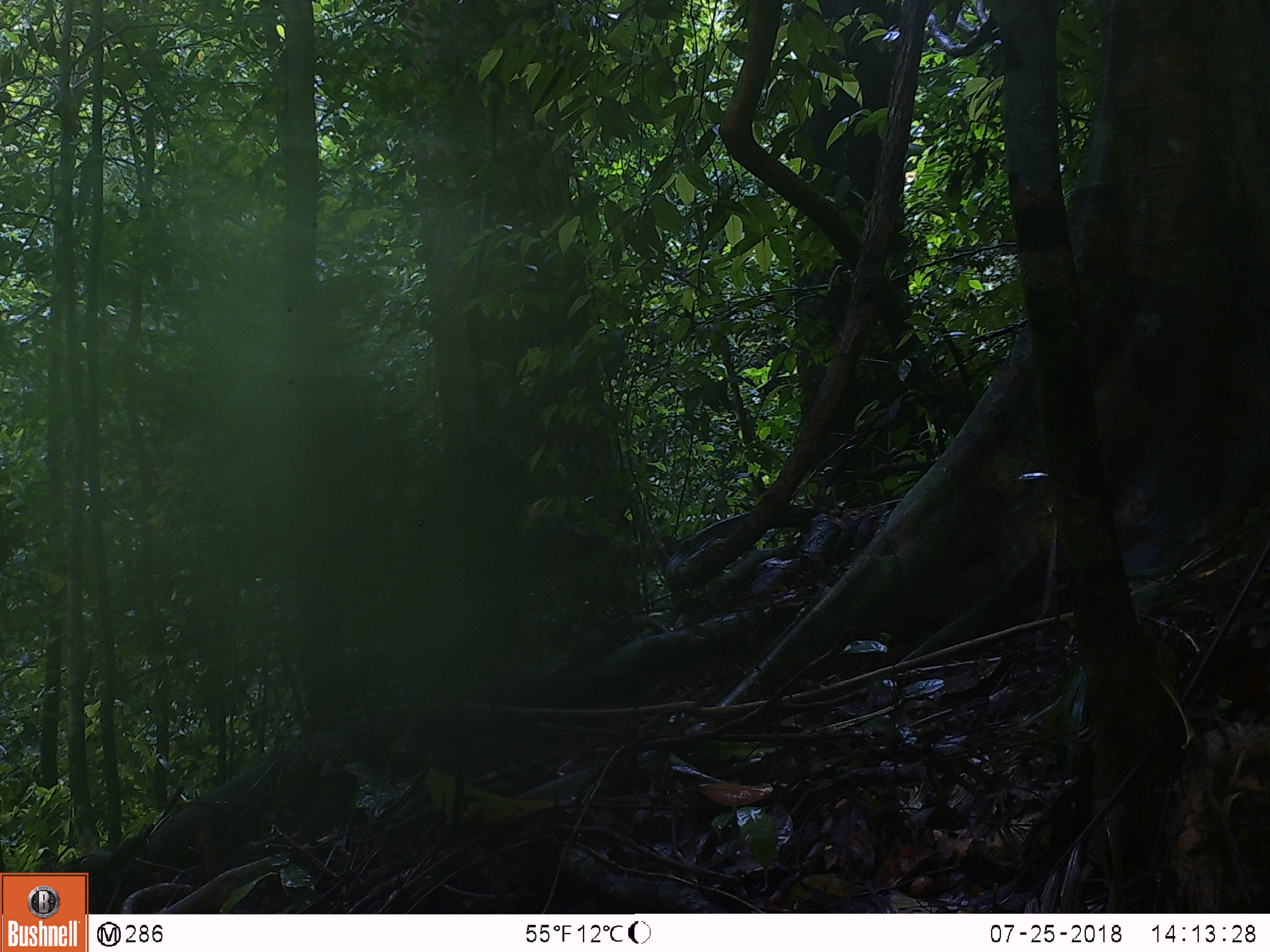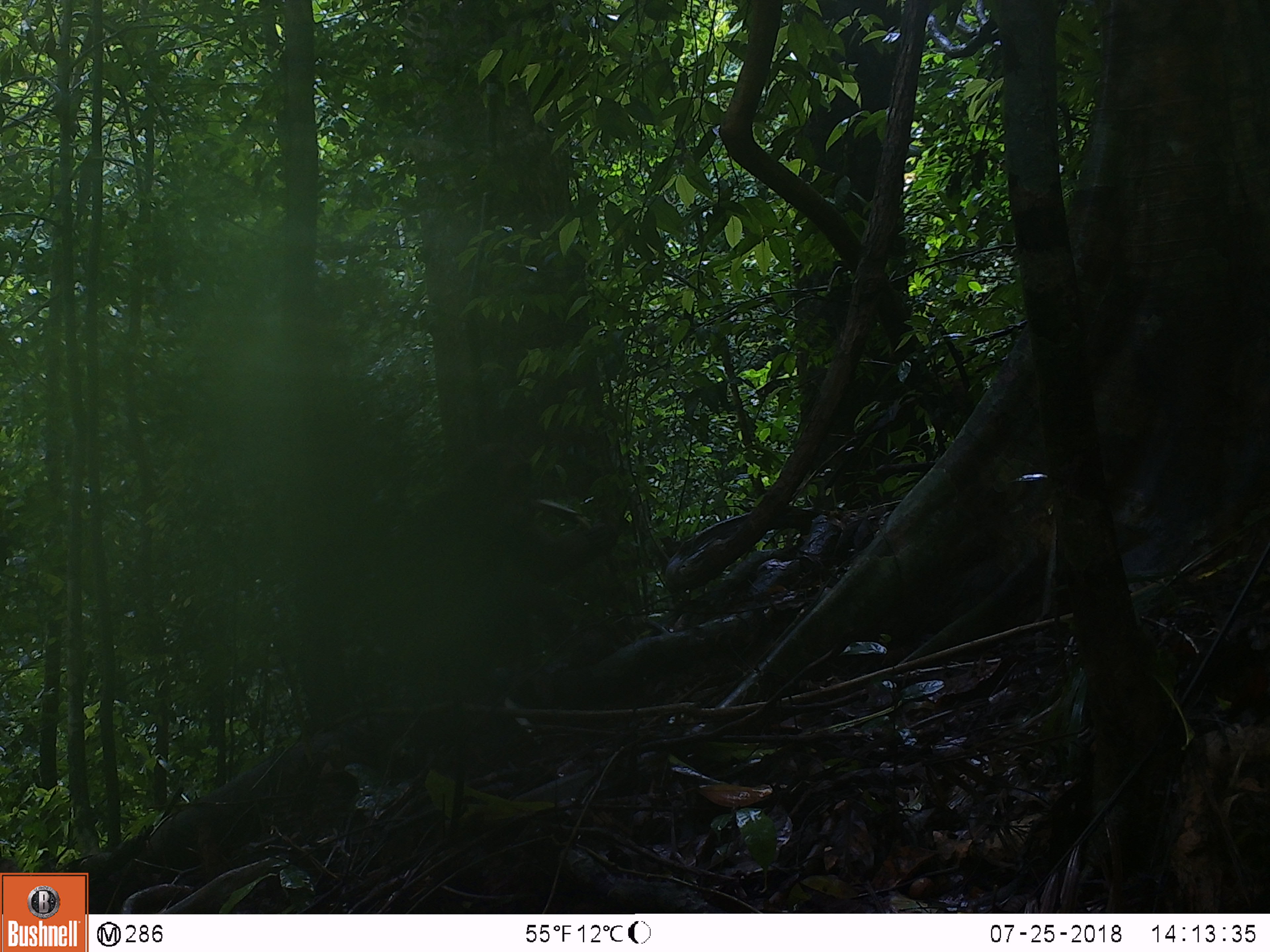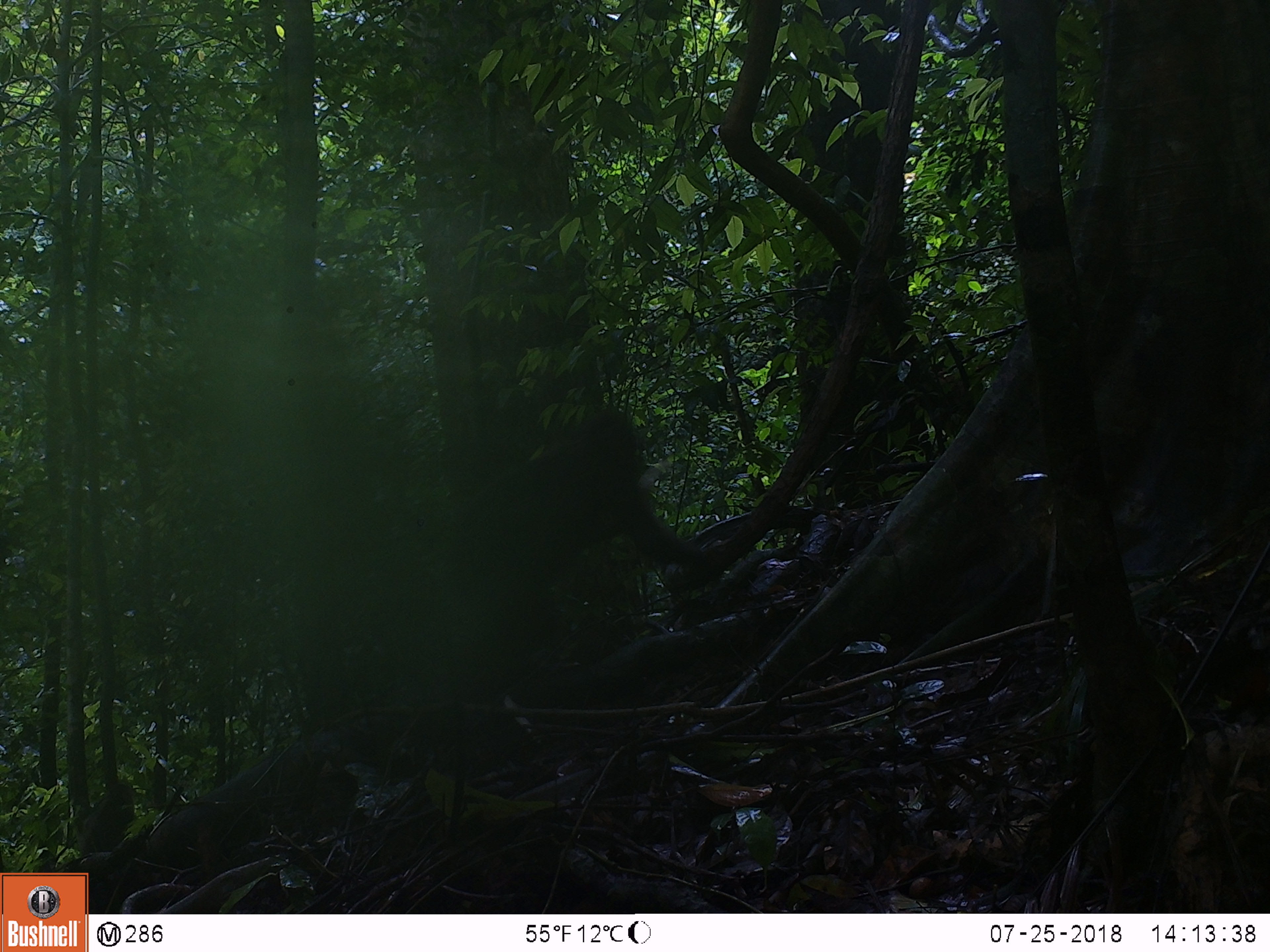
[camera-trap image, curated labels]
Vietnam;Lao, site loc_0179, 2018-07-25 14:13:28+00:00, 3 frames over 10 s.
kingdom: Animalia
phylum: Chordata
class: Mammalia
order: Primates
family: Cercopithecidae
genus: Macaca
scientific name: Macaca arctoides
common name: stump-tailed macaque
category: stump tailed macaque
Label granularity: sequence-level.